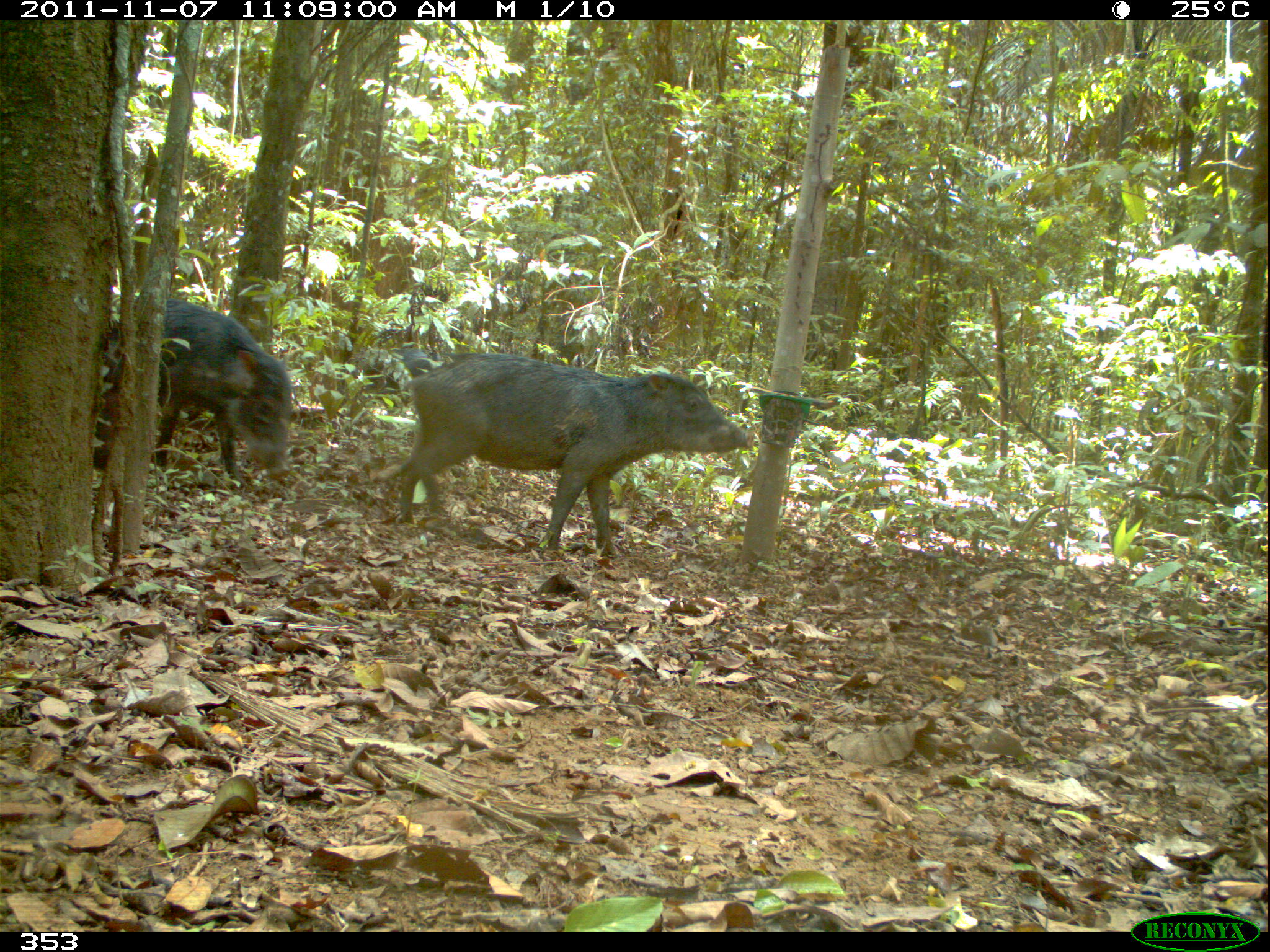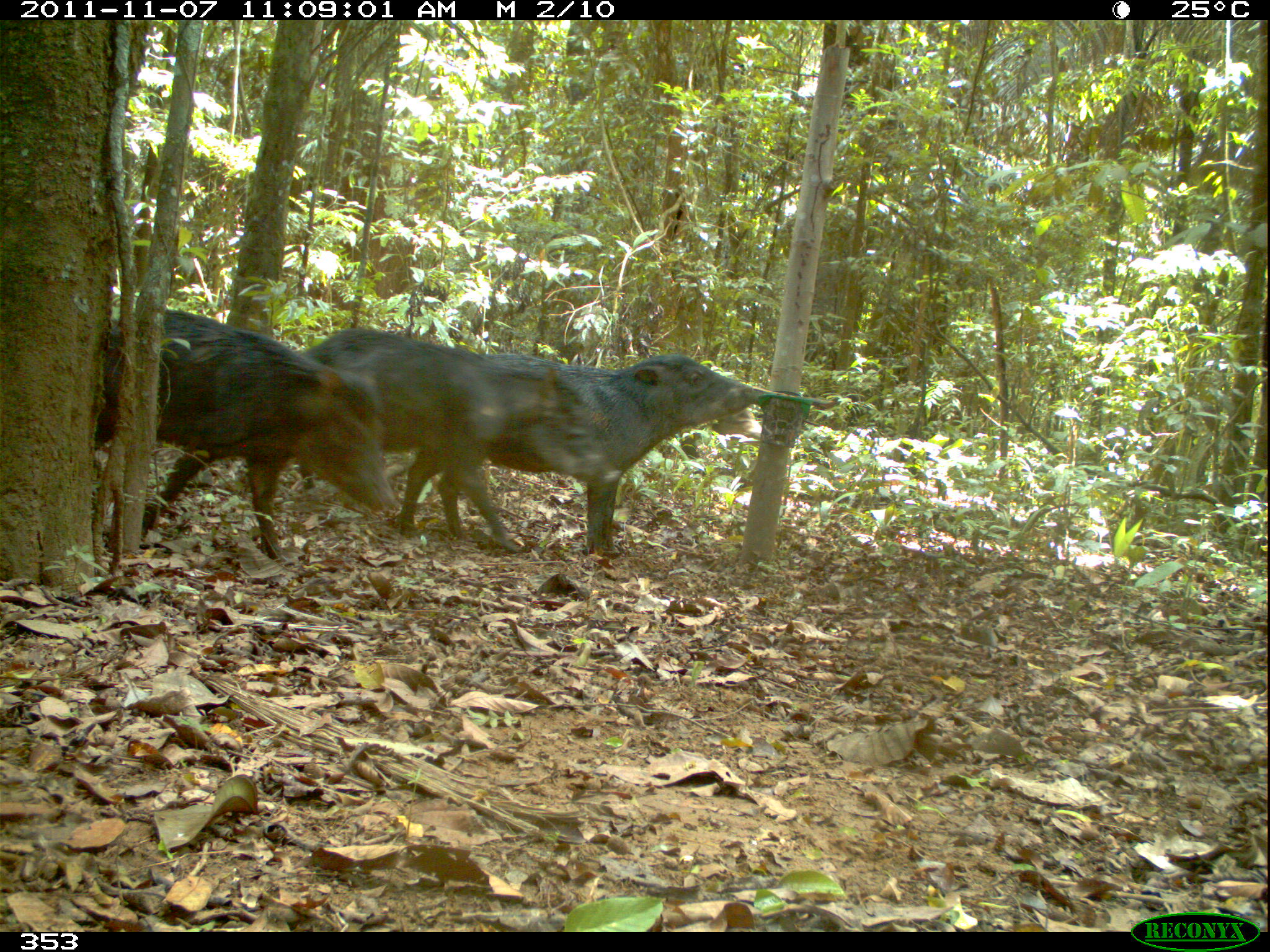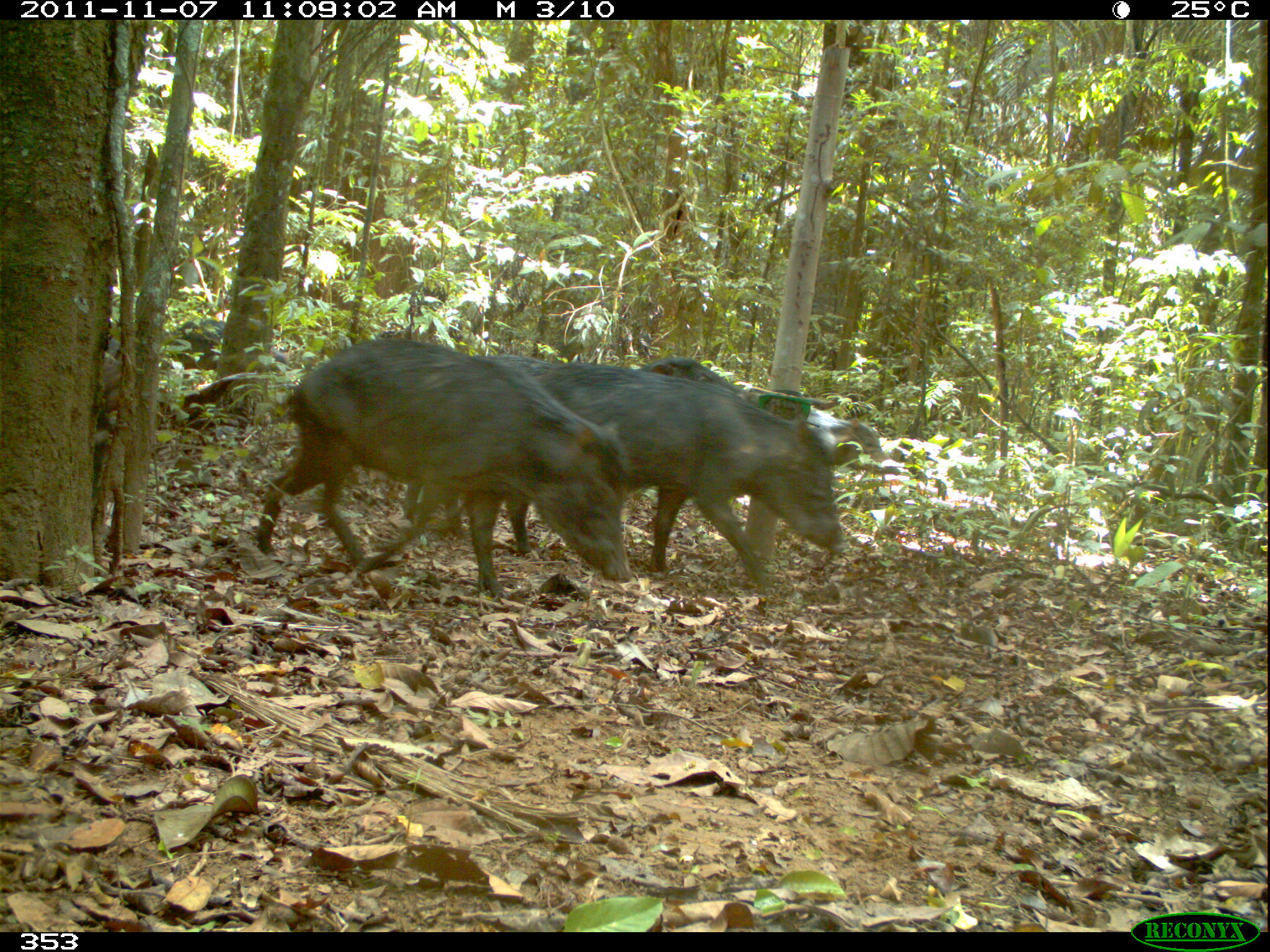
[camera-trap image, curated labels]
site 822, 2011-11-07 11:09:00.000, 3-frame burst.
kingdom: Animalia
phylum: Chordata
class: Mammalia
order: Artiodactyla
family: Tayassuidae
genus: Tayassu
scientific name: Tayassu pecari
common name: white-lipped peccary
Tayassu pecari (white-lipped peccary).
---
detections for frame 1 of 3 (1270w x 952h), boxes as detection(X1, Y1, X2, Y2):
tayassu pecari: detection(395, 353, 755, 559); detection(102, 298, 293, 493)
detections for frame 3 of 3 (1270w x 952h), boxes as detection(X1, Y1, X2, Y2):
tayassu pecari: detection(255, 335, 633, 598); detection(479, 354, 843, 582); detection(399, 355, 751, 572); detection(794, 409, 900, 483)